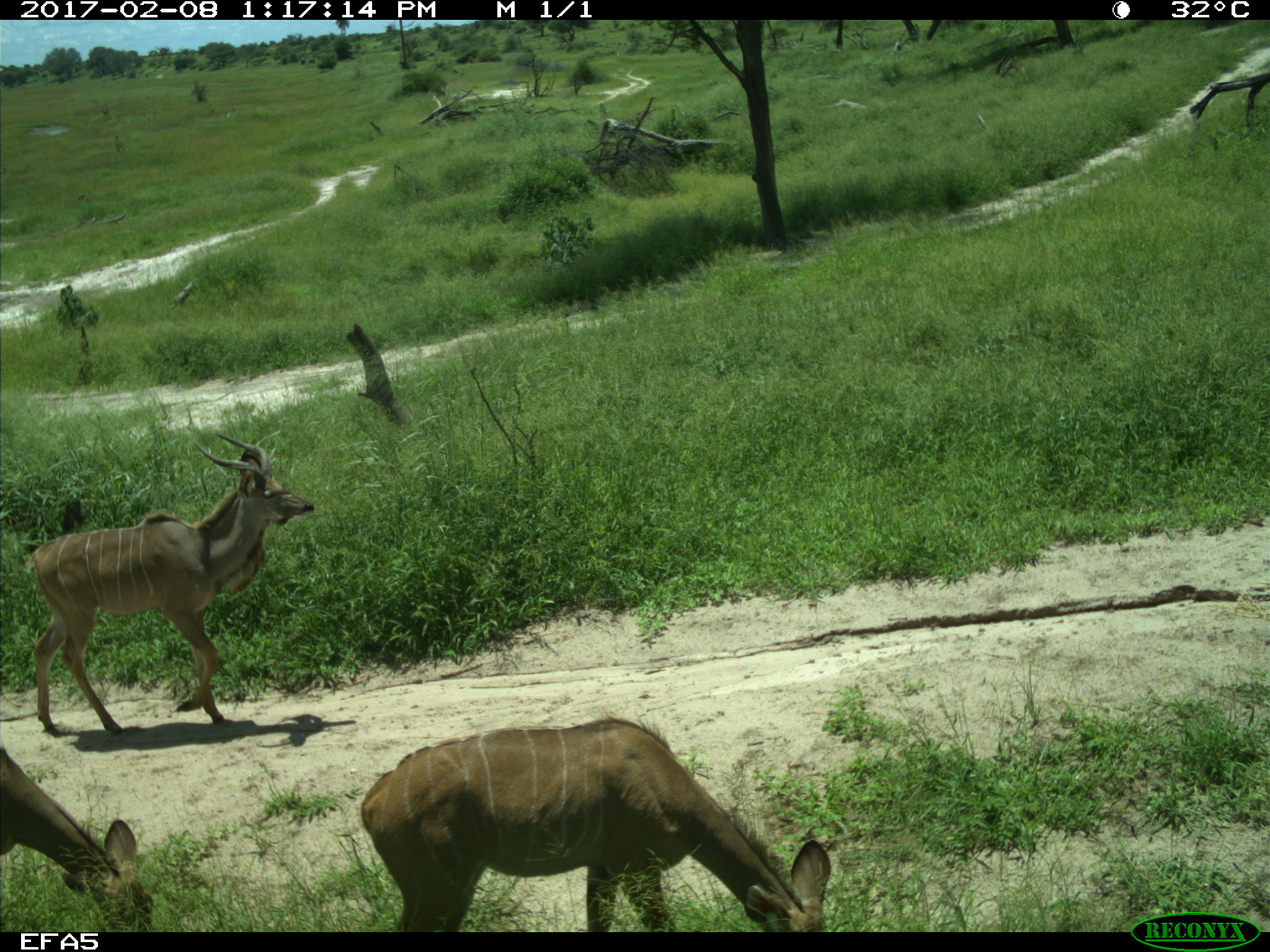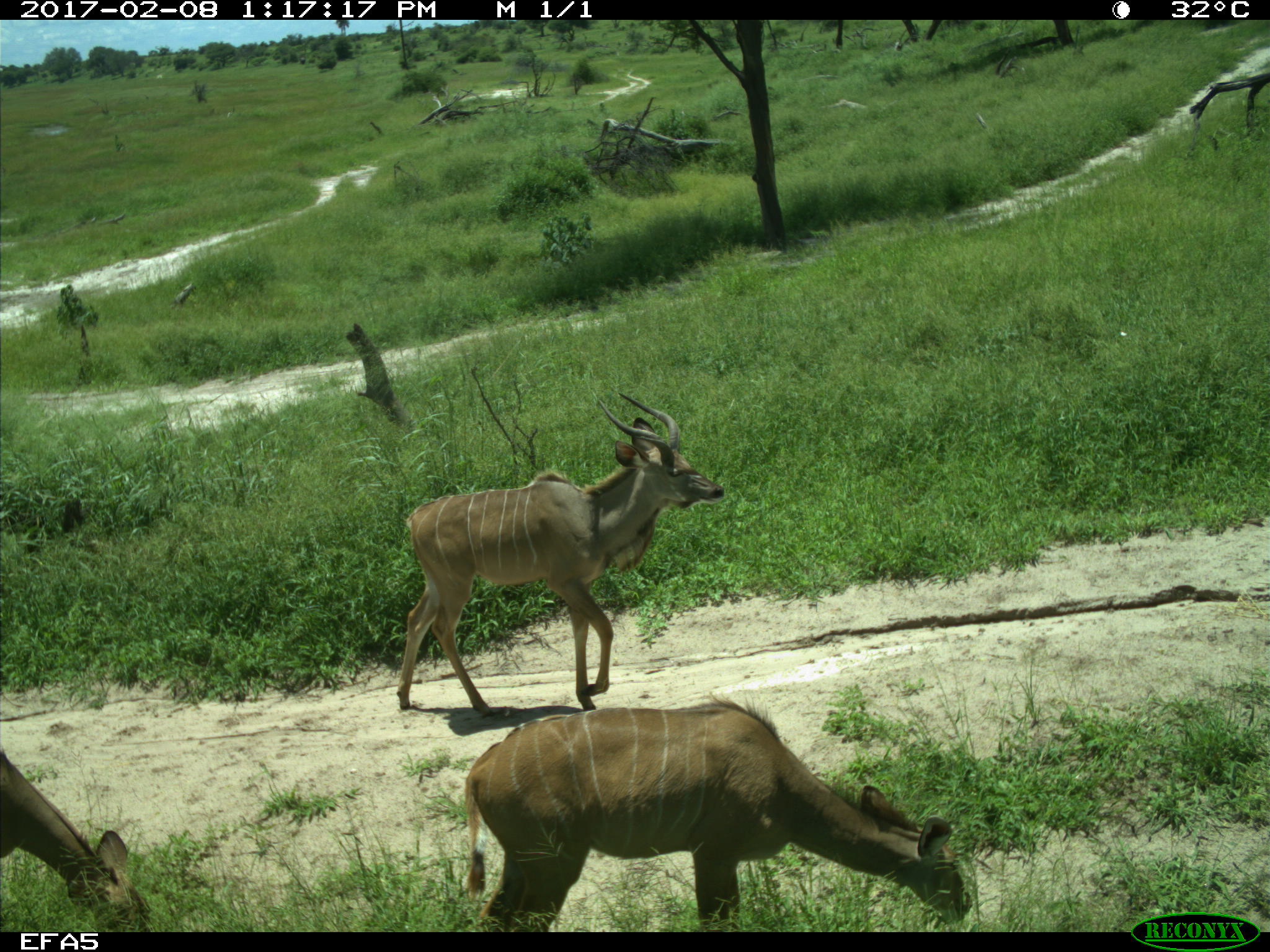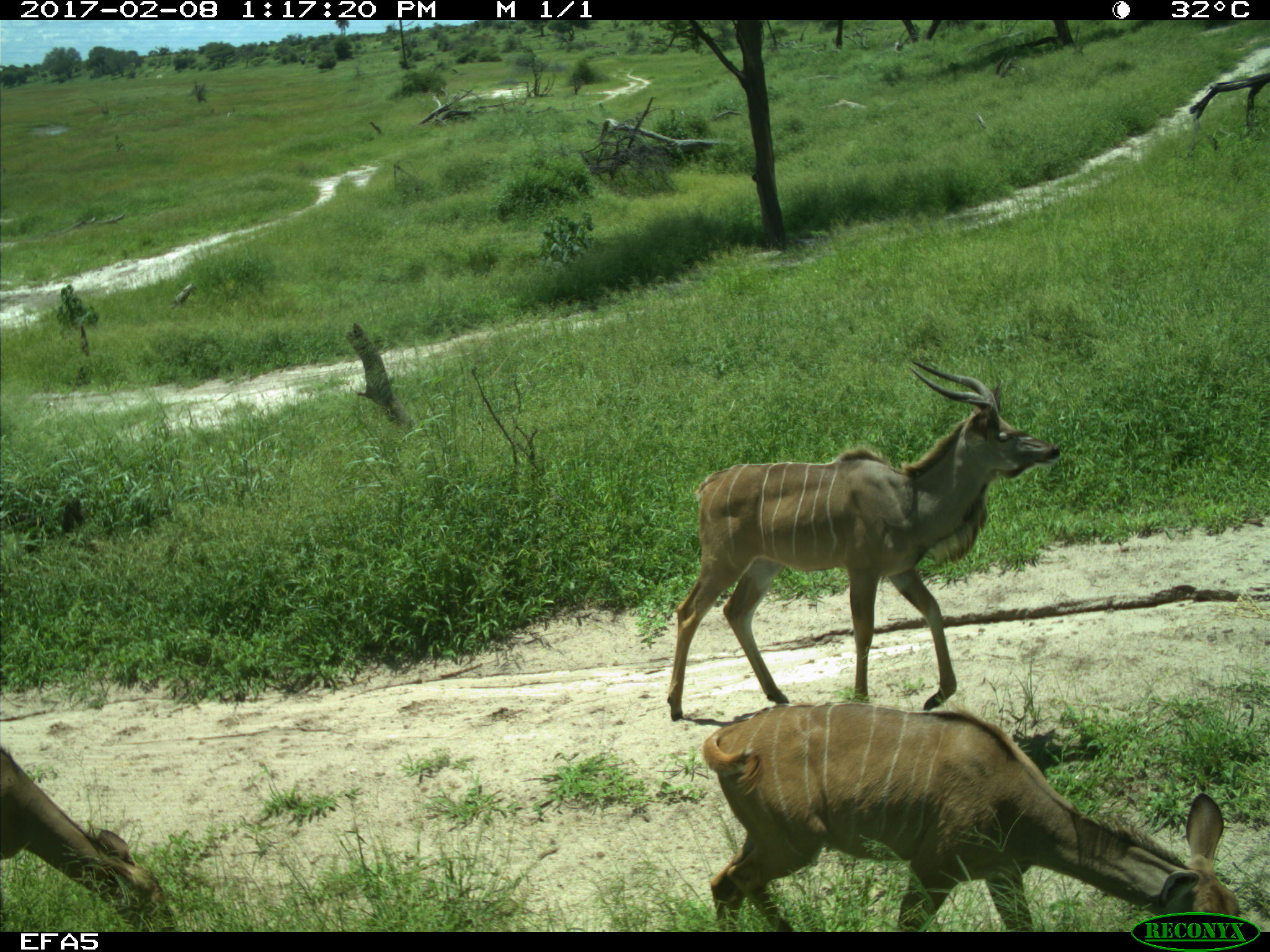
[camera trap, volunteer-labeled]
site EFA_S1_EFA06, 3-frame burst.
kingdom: Animalia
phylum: Chordata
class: Mammalia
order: Artiodactyla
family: Bovidae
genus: Tragelaphus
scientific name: Tragelaphus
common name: kudu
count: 3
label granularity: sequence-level